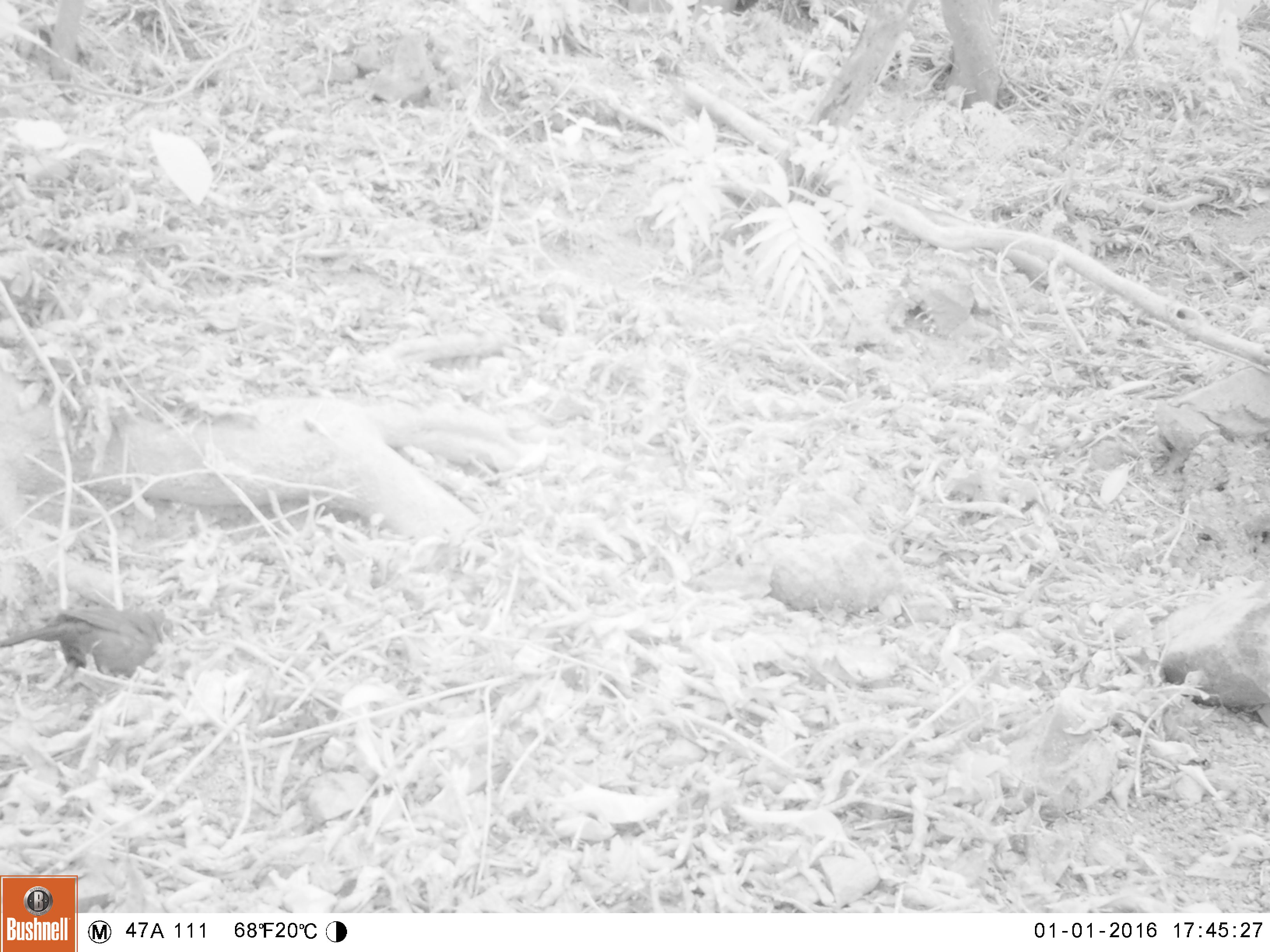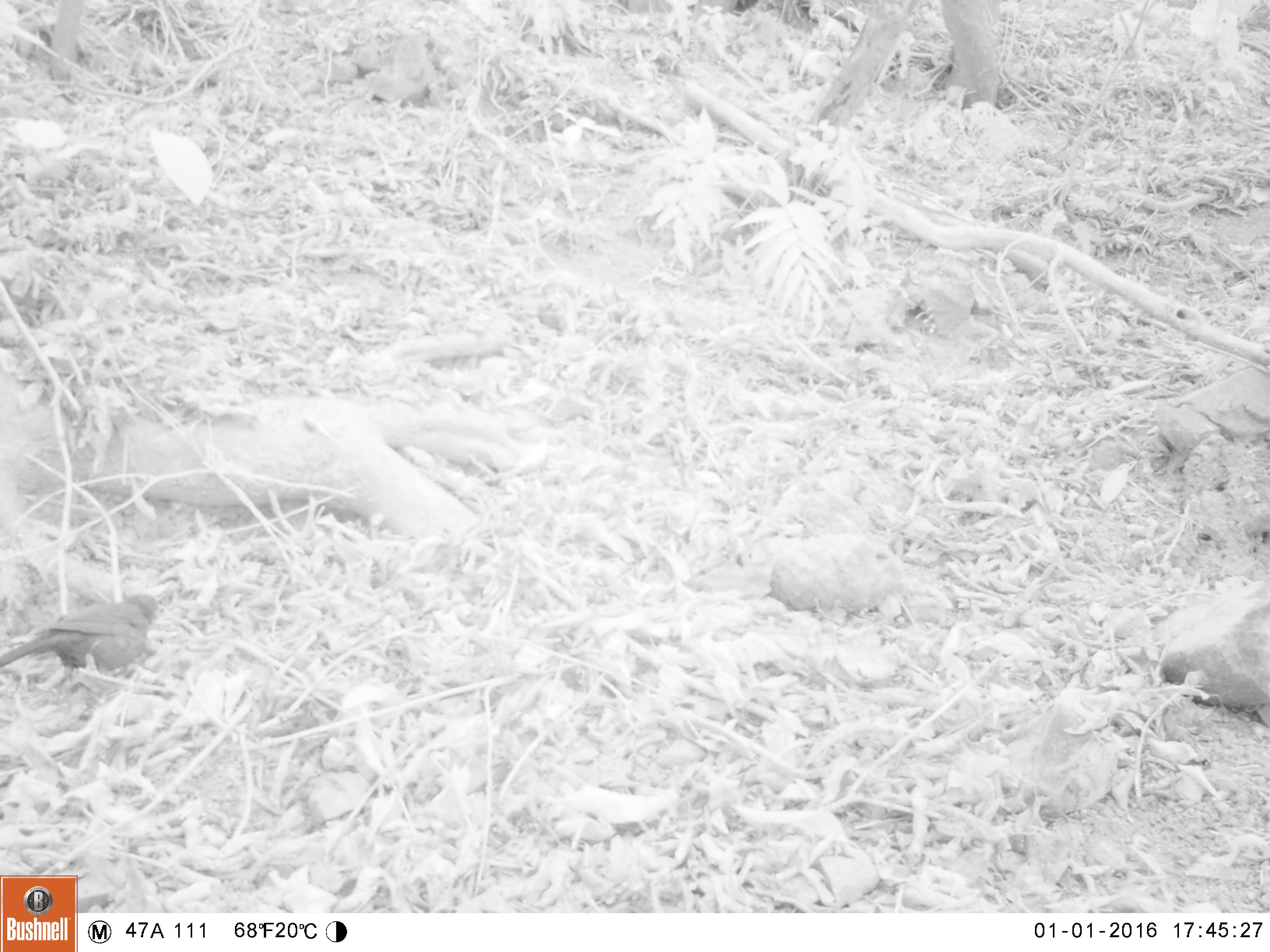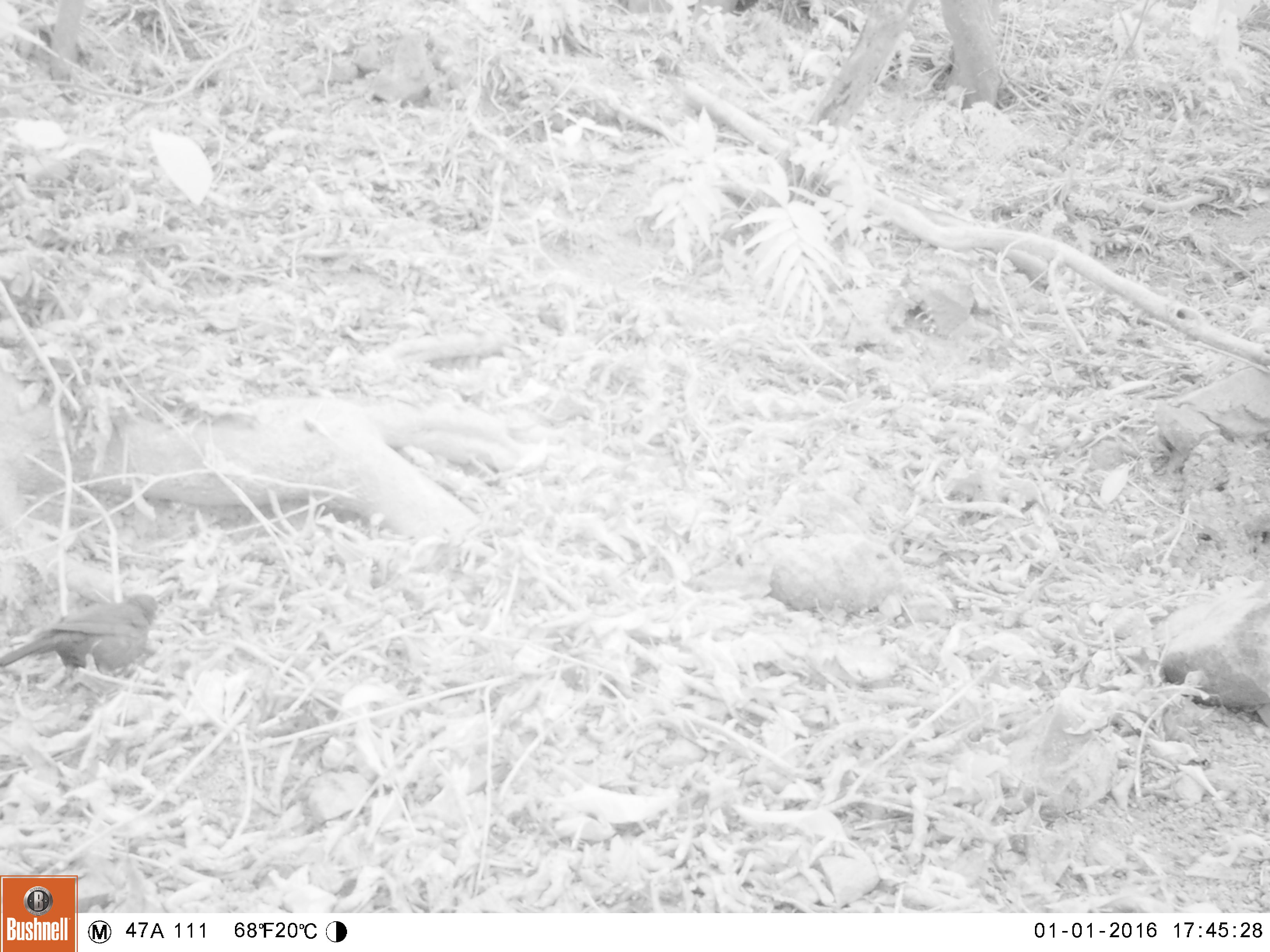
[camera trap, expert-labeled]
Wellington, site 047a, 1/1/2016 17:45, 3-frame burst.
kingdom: Animalia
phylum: Chordata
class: Aves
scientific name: Aves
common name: bird